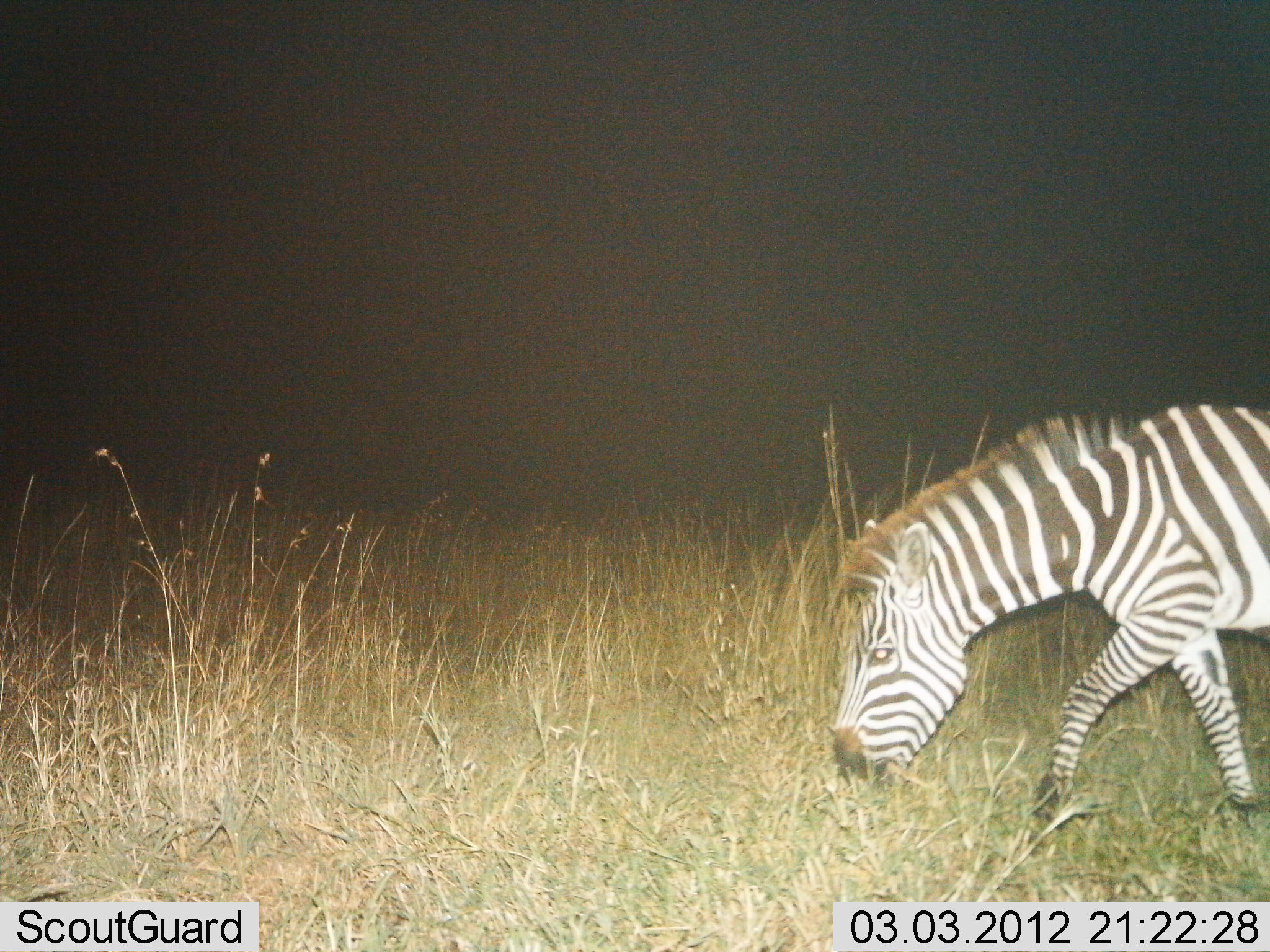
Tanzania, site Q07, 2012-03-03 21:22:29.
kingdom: Animalia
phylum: Chordata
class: Mammalia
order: Perissodactyla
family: Equidae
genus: Equus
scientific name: Equus quagga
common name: plains zebra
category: zebra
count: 1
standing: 8%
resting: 0%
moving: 47%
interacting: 3%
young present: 0%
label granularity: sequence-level